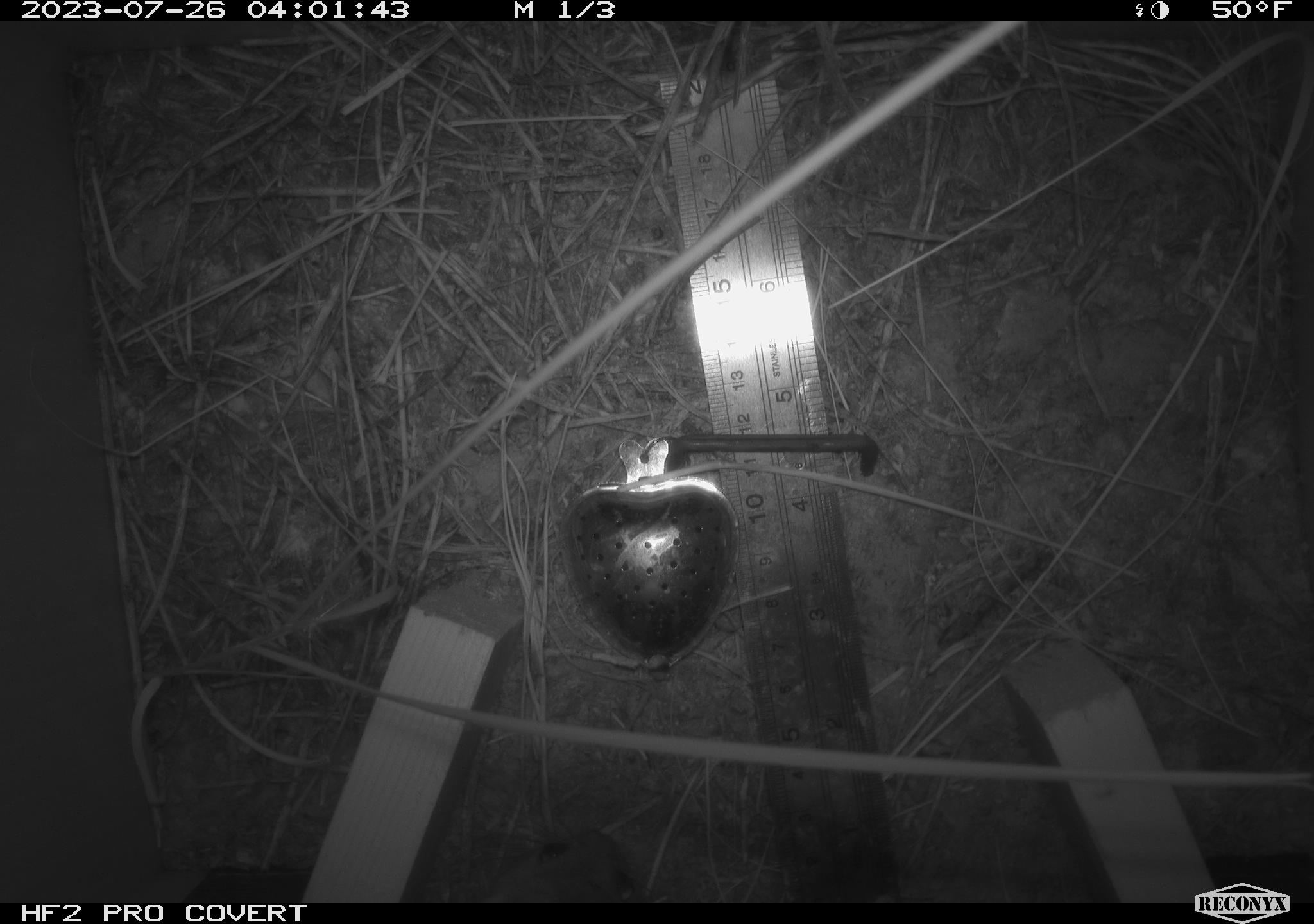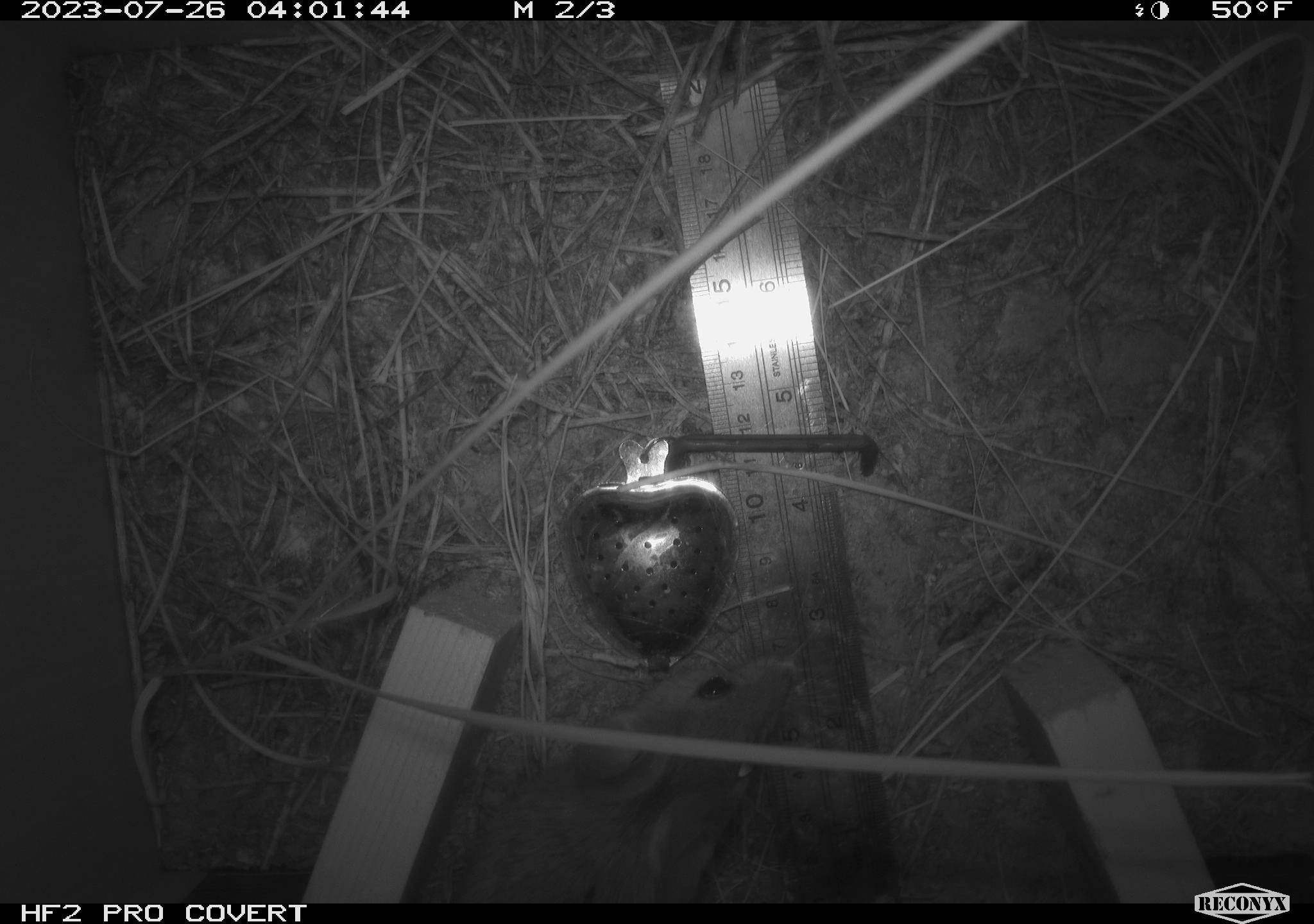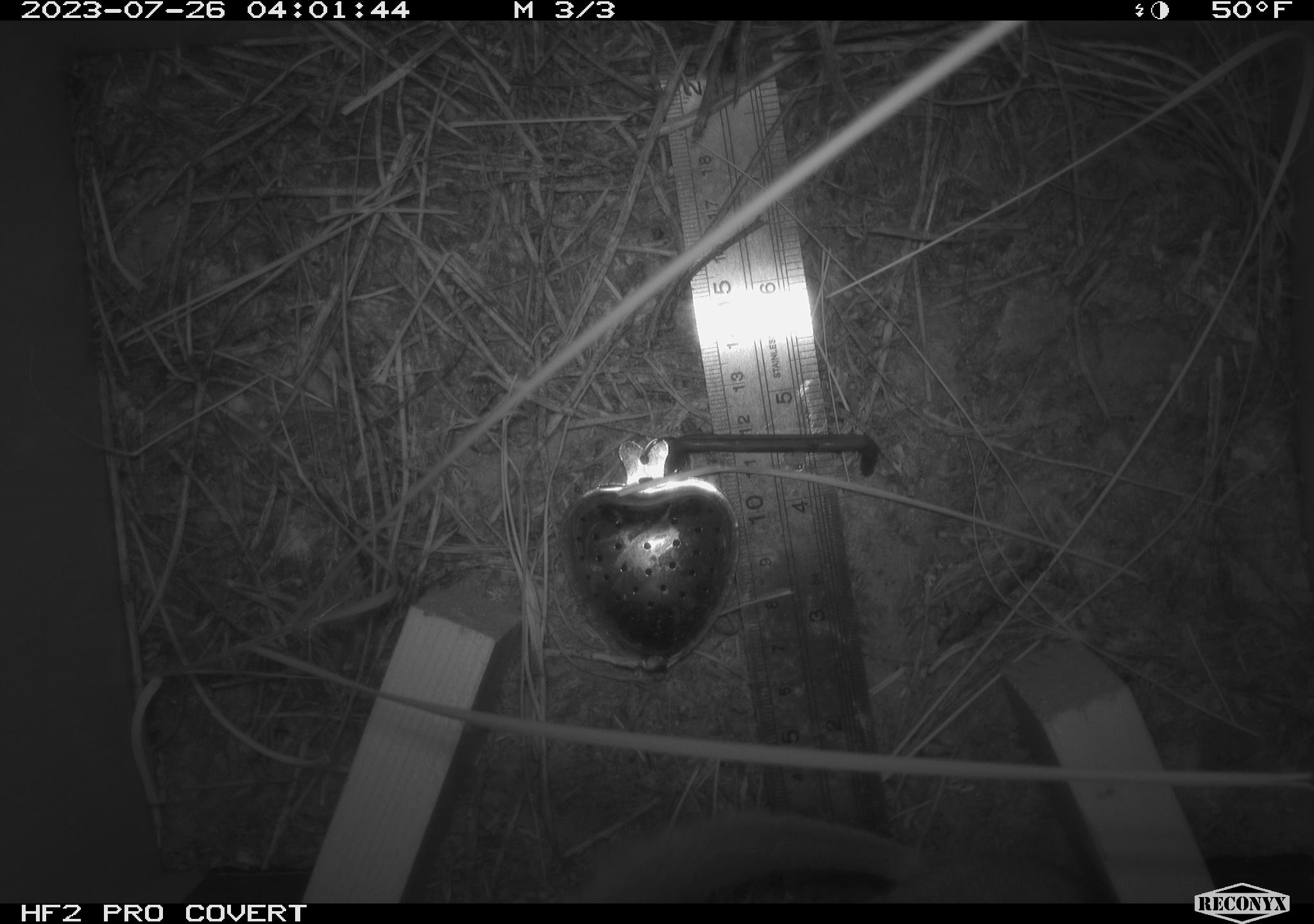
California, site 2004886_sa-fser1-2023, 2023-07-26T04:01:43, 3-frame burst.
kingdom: Animalia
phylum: Chordata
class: Mammalia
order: Rodentia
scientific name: Rodentia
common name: mouse species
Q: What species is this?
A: Mouse species (Rodentia).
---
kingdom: Animalia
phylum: Chordata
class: Mammalia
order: Rodentia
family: Cricetidae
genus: Neotoma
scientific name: Neotoma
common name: pack rat or woodrat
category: neotoma species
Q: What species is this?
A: Neotoma species (pack rat or woodrat) (Neotoma).